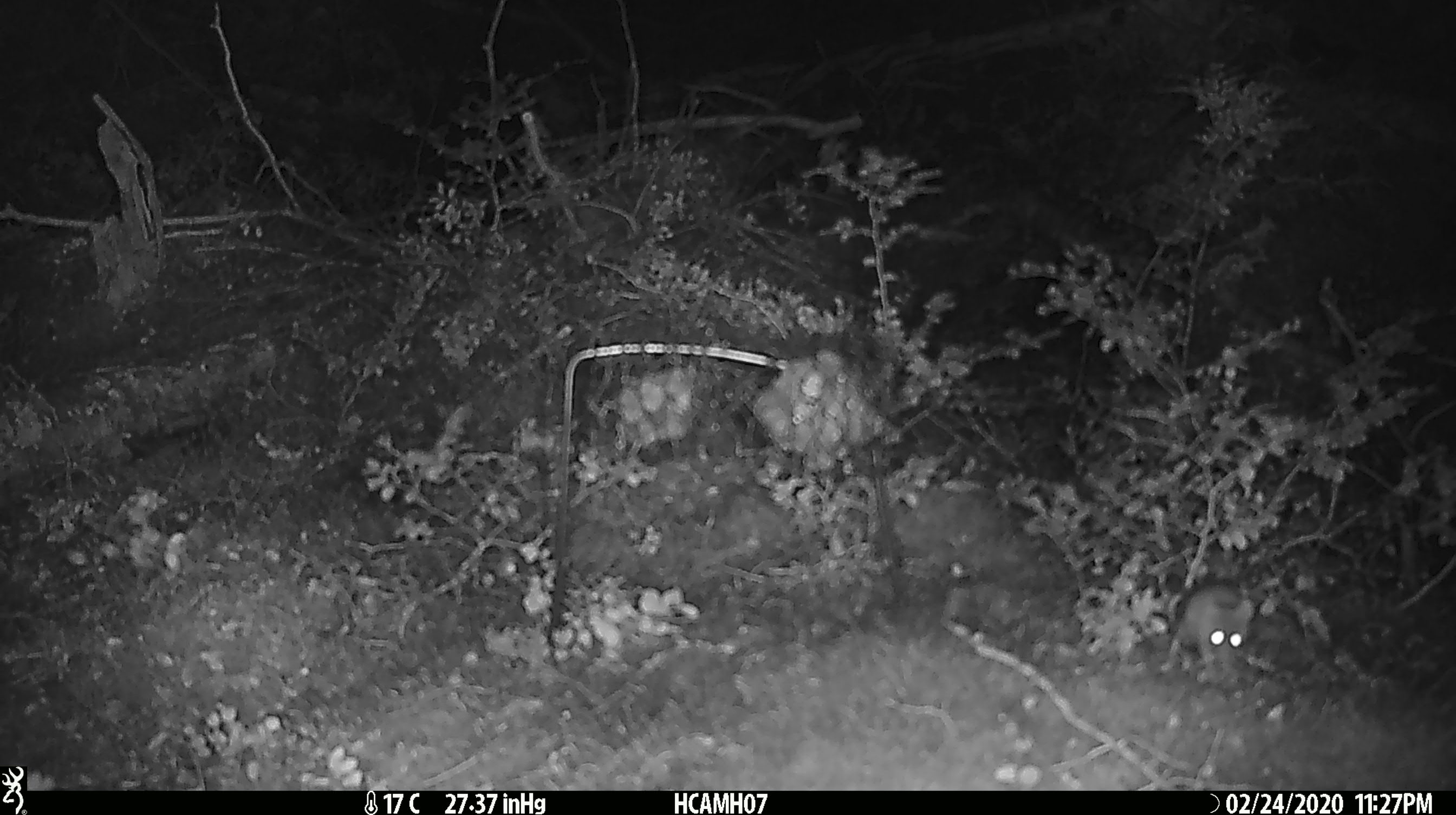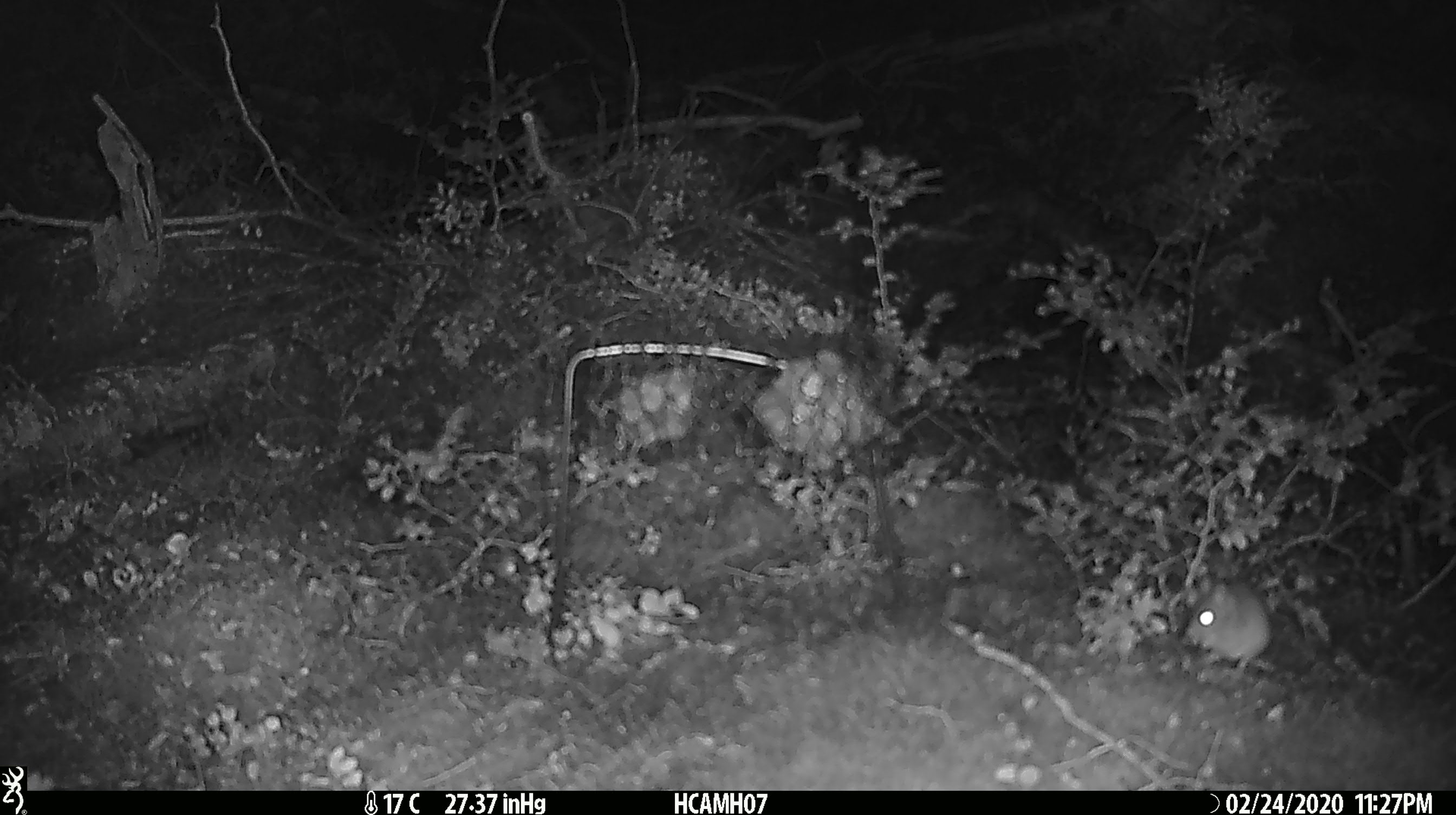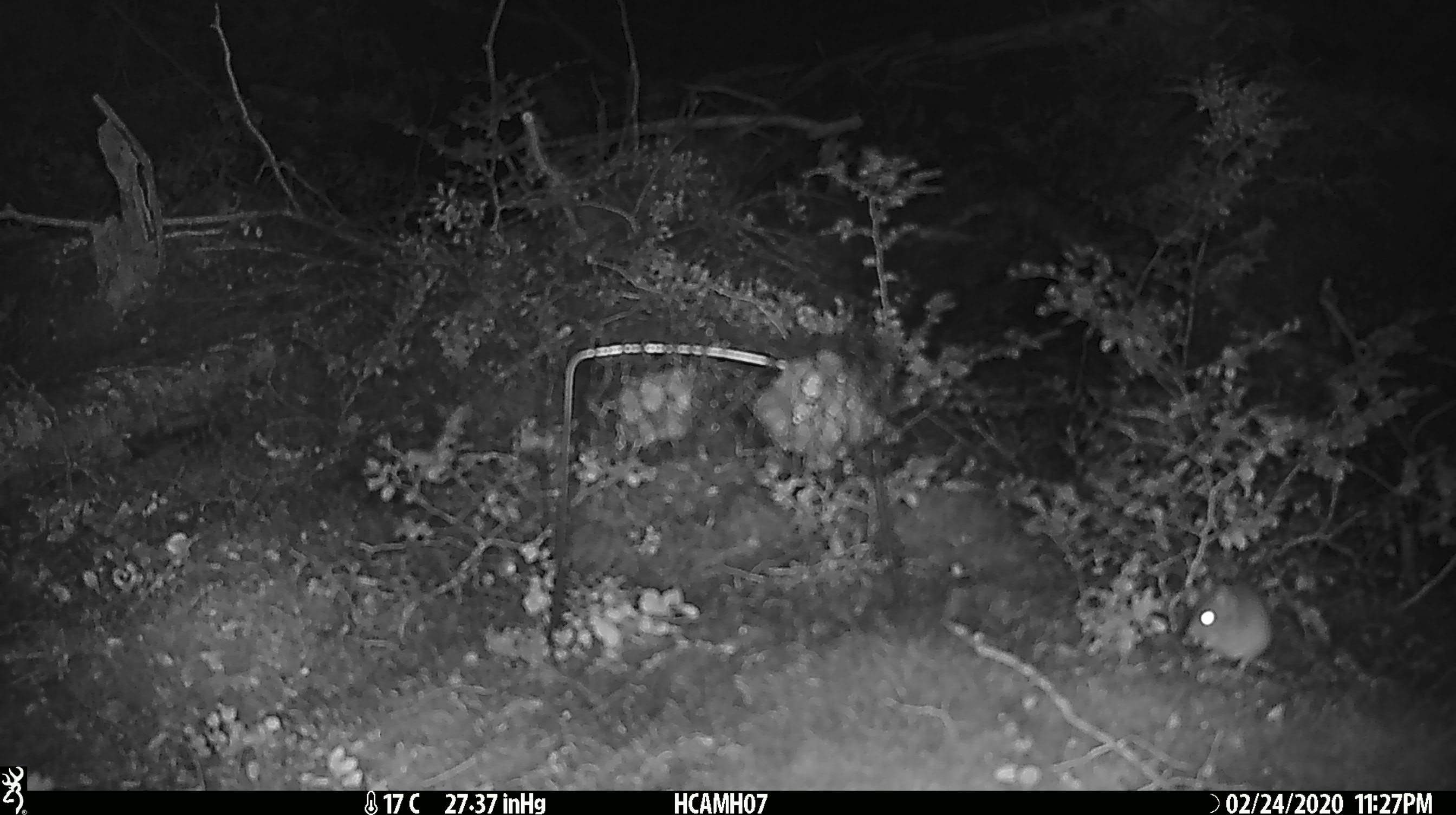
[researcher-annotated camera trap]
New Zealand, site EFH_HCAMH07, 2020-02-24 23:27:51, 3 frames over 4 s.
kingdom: Animalia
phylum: Chordata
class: Mammalia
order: Rodentia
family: Muridae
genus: Mus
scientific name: Mus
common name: mouse